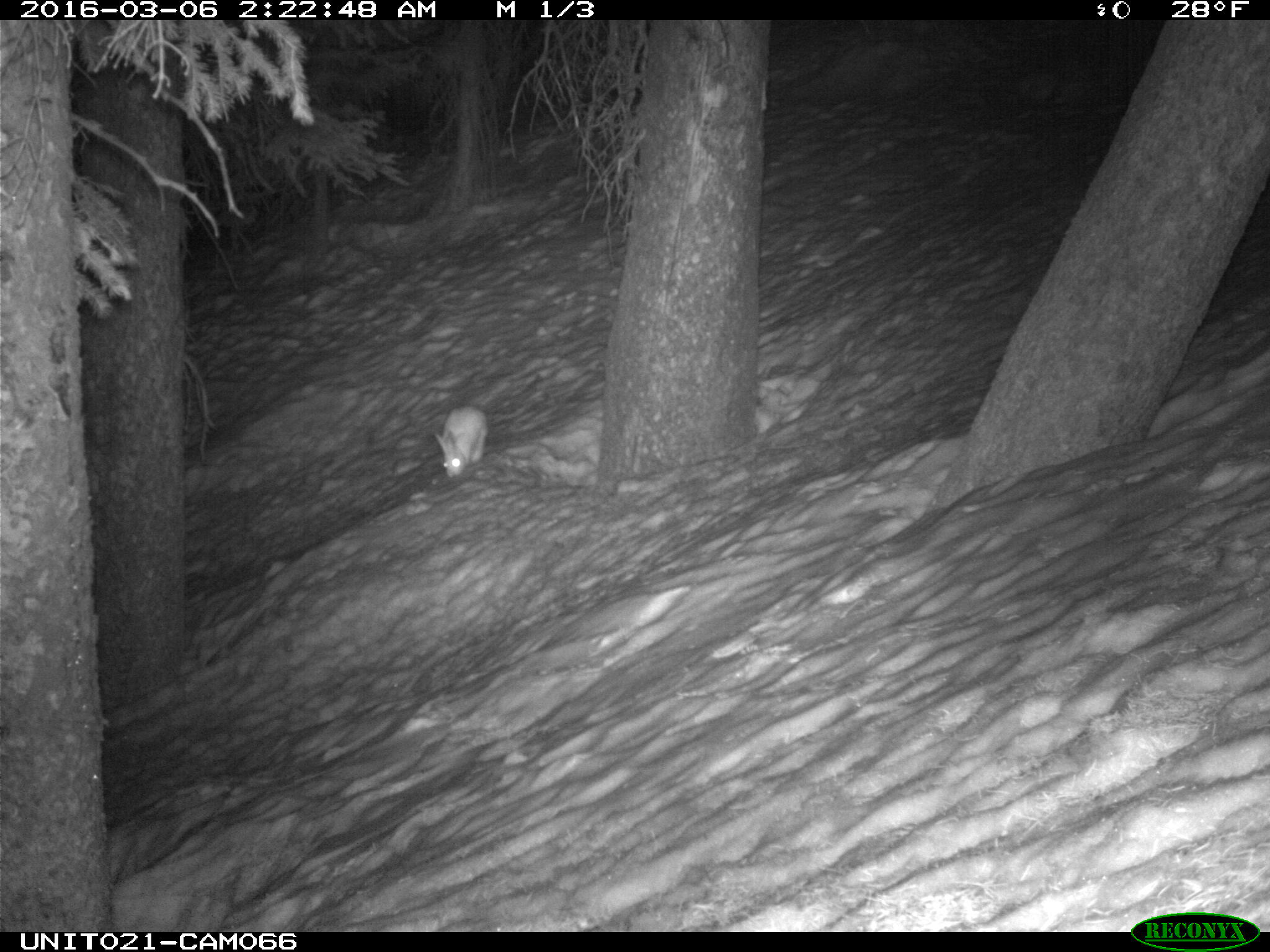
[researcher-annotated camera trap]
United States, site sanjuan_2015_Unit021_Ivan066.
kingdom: Animalia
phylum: Chordata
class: Mammalia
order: Lagomorpha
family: Leporidae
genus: Lepus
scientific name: Lepus americanus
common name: snowshoe hare